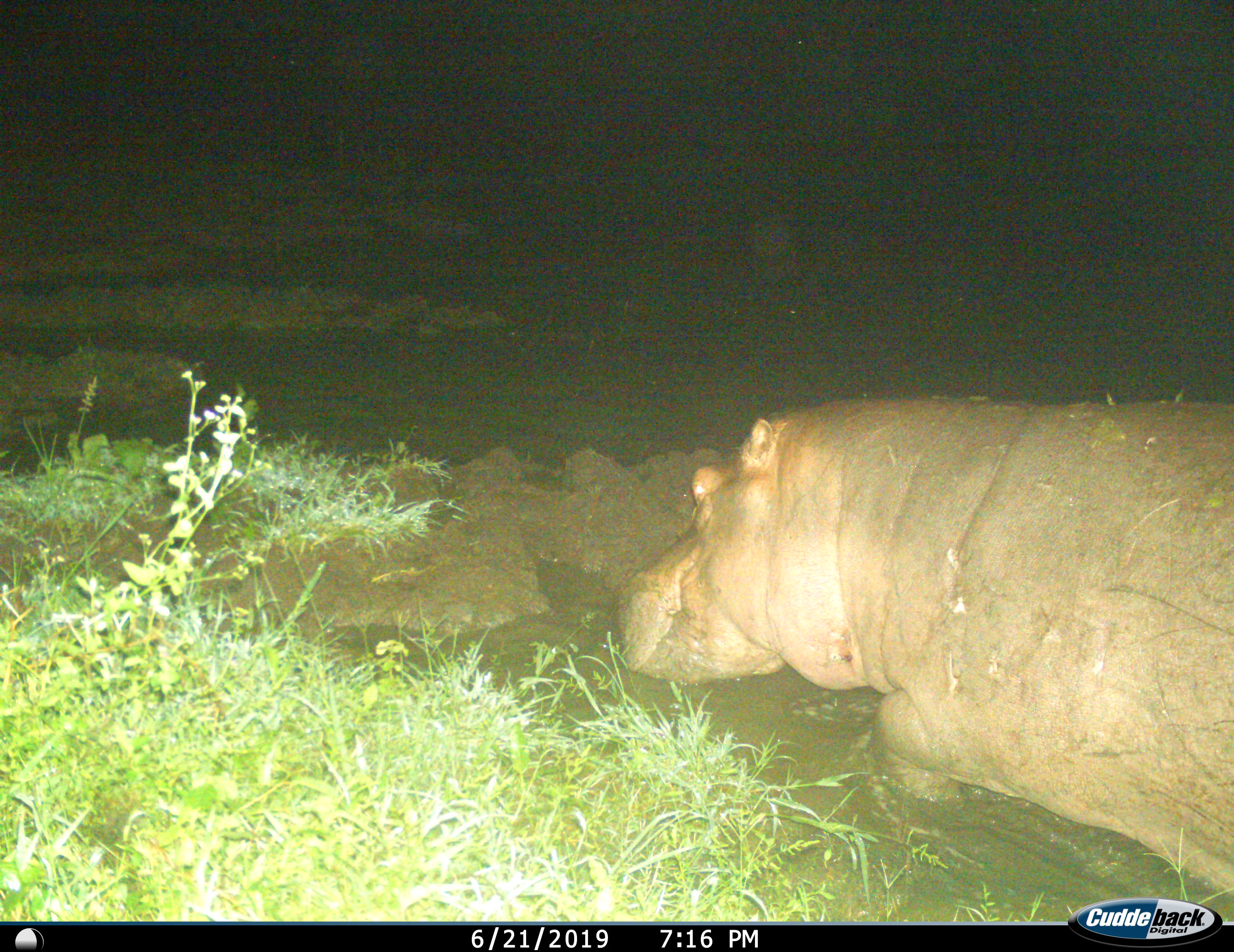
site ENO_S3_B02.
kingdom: Animalia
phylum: Chordata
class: Mammalia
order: Artiodactyla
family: Hippopotamidae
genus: Hippopotamus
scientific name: Hippopotamus amphibius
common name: hippopotamus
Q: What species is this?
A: Hippopotamus (Hippopotamus amphibius).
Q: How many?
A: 1.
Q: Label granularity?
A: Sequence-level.